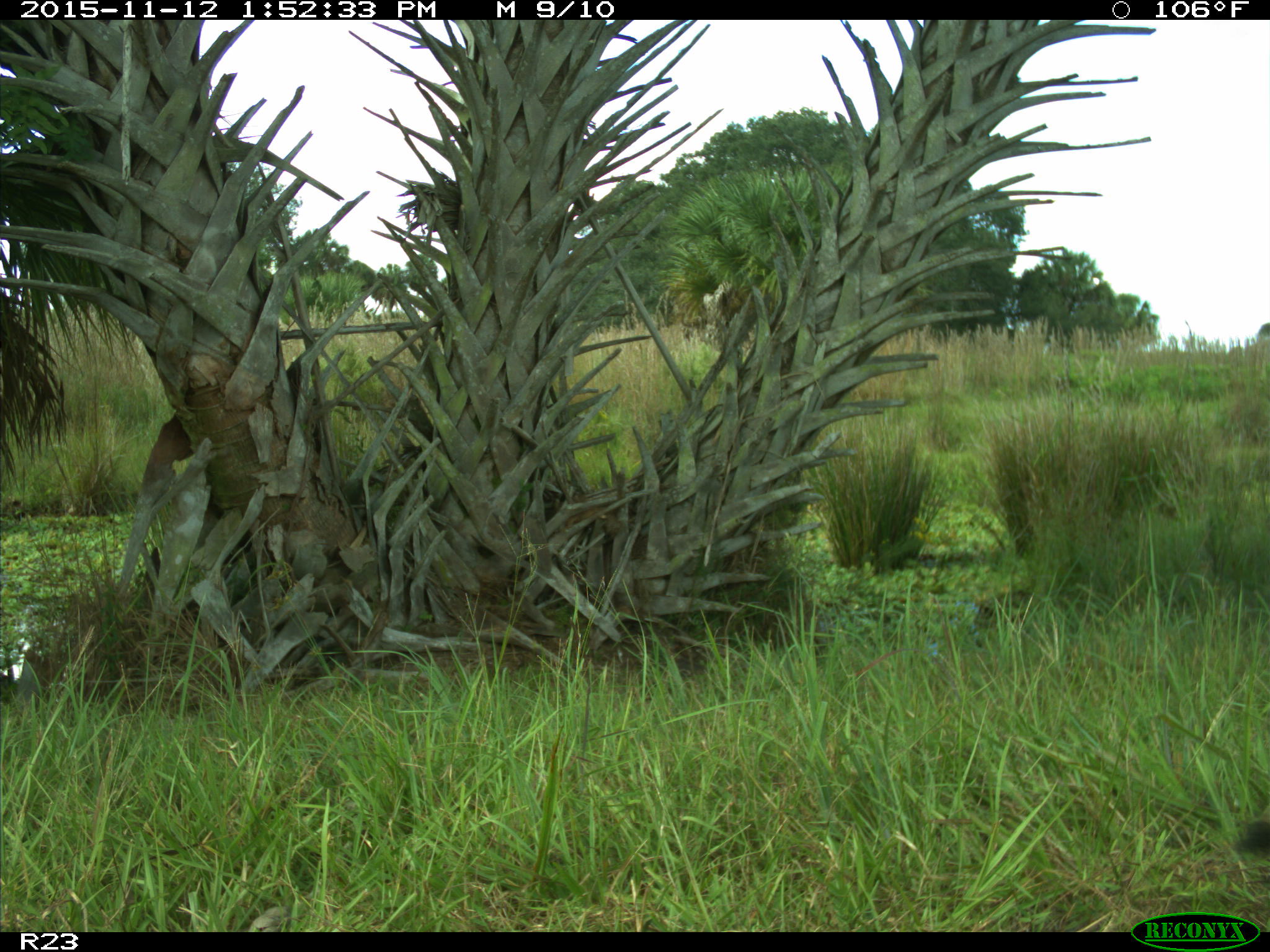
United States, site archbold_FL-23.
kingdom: Animalia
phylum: Chordata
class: Mammalia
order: Carnivora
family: Procyonidae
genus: Procyon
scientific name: Procyon lotor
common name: common raccoon